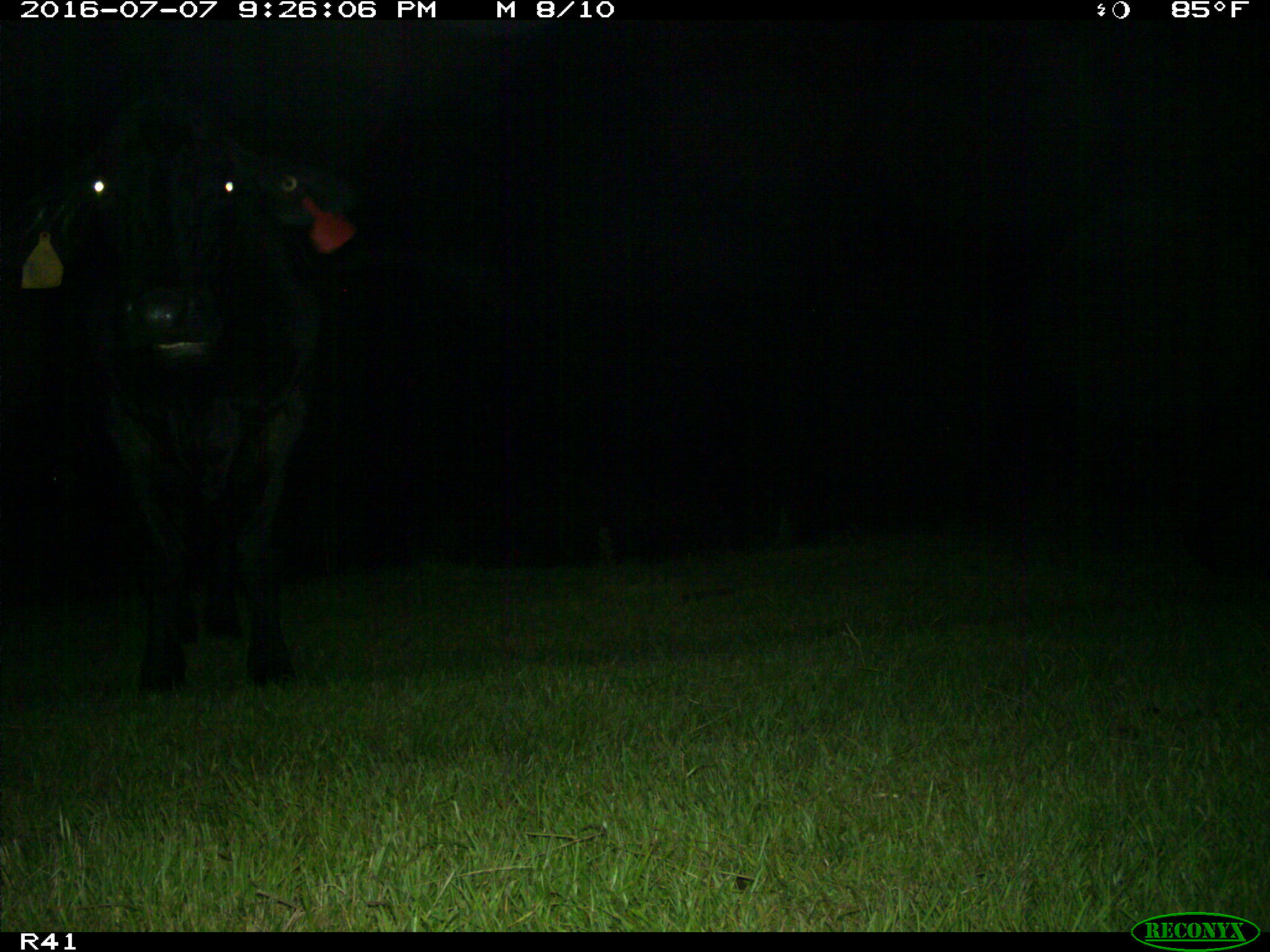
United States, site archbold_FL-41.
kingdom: Animalia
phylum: Chordata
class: Mammalia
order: Artiodactyla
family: Bovidae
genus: Bos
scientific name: Bos taurus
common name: domestic cow